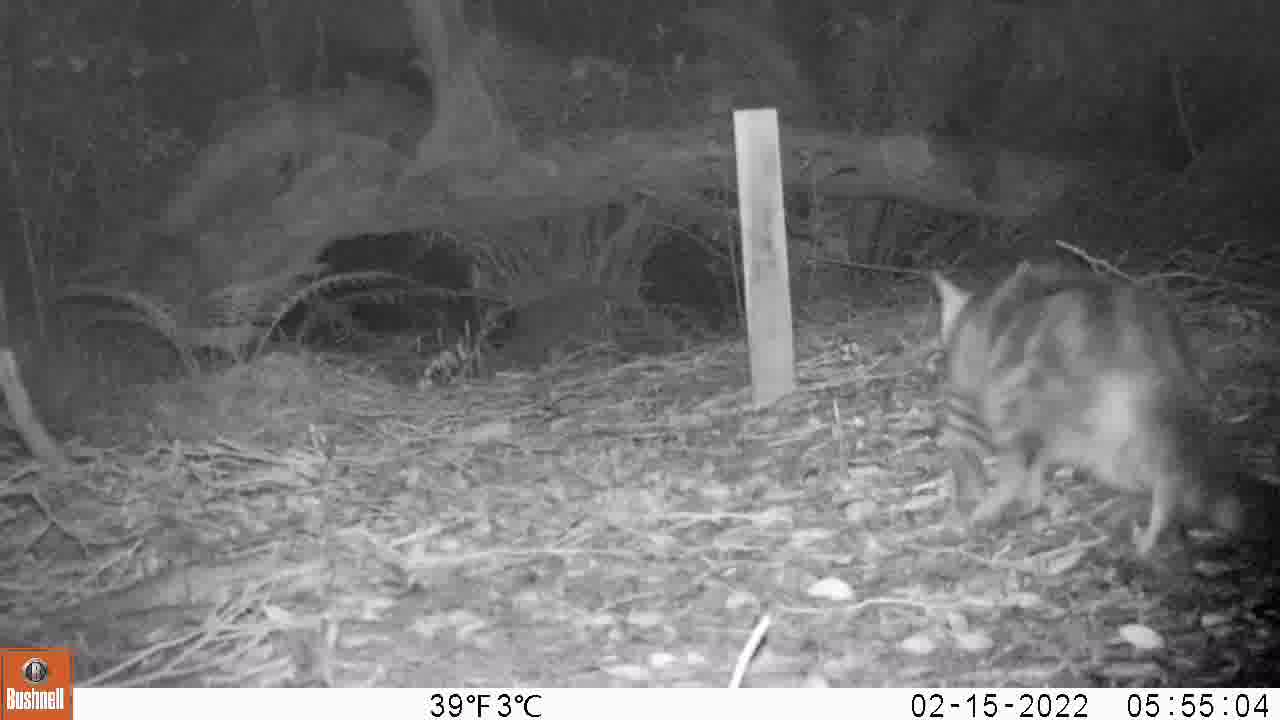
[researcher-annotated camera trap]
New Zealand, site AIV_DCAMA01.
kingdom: Animalia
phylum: Chordata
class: Mammalia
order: Carnivora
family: Felidae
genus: Felis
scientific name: Felis catus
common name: domestic cat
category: cat